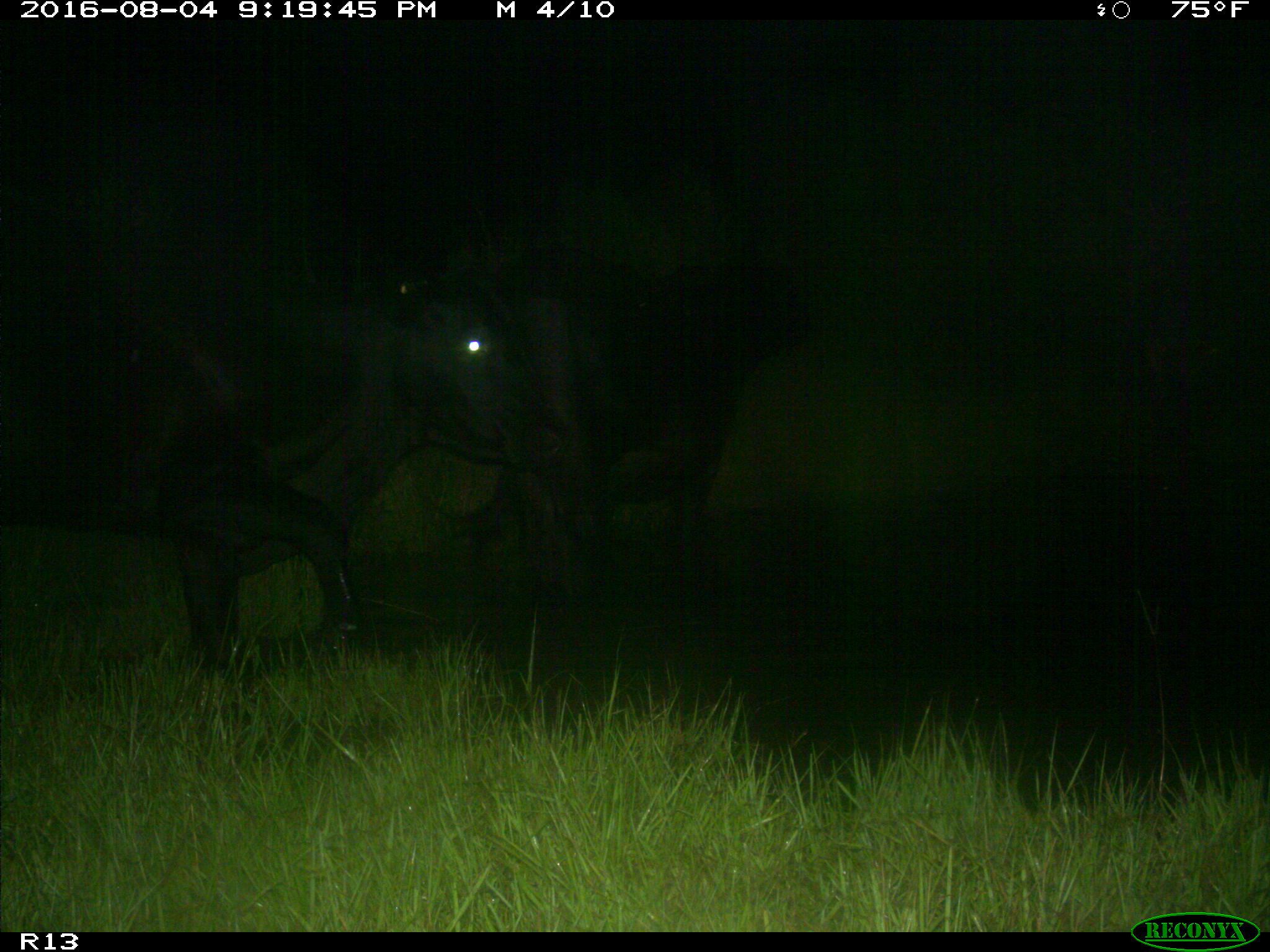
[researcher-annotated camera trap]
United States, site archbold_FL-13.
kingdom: Animalia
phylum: Chordata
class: Mammalia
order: Artiodactyla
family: Bovidae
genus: Bos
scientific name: Bos taurus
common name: domestic cow